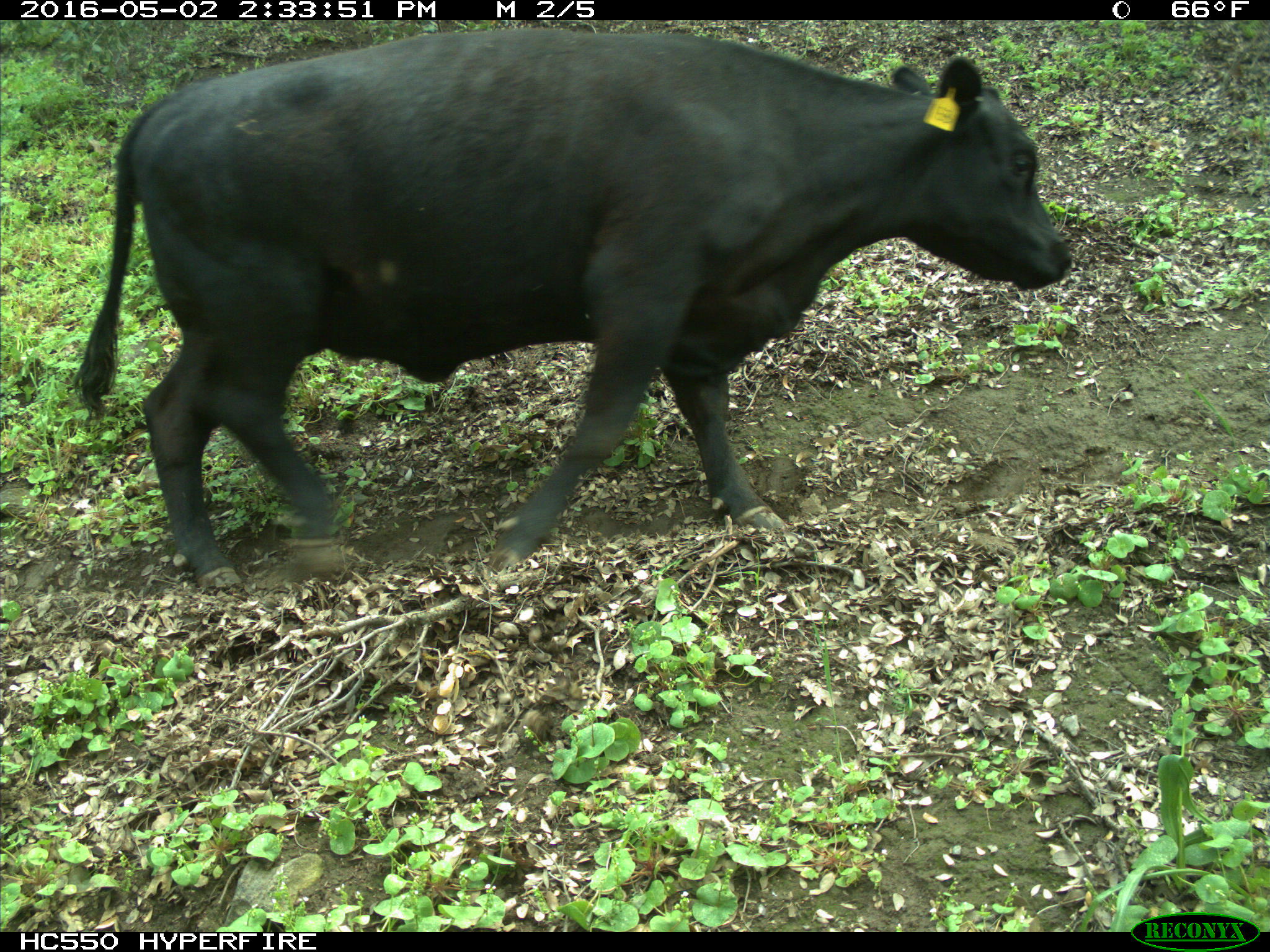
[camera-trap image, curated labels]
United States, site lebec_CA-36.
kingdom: Animalia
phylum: Chordata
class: Mammalia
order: Artiodactyla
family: Bovidae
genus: Bos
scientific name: Bos taurus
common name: domestic cow